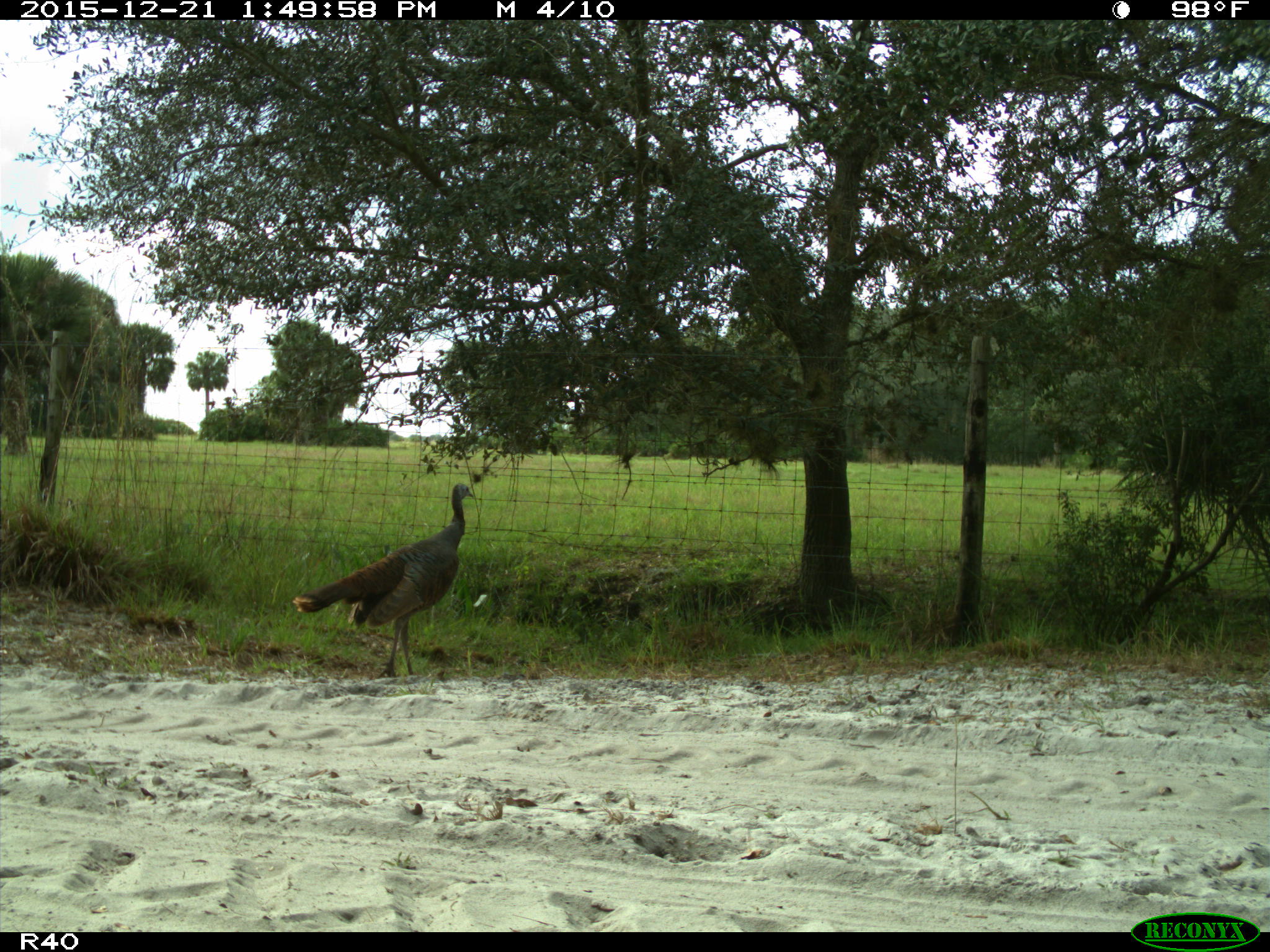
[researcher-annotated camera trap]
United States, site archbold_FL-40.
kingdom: Animalia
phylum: Chordata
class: Aves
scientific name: Aves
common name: birds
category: unidentified bird